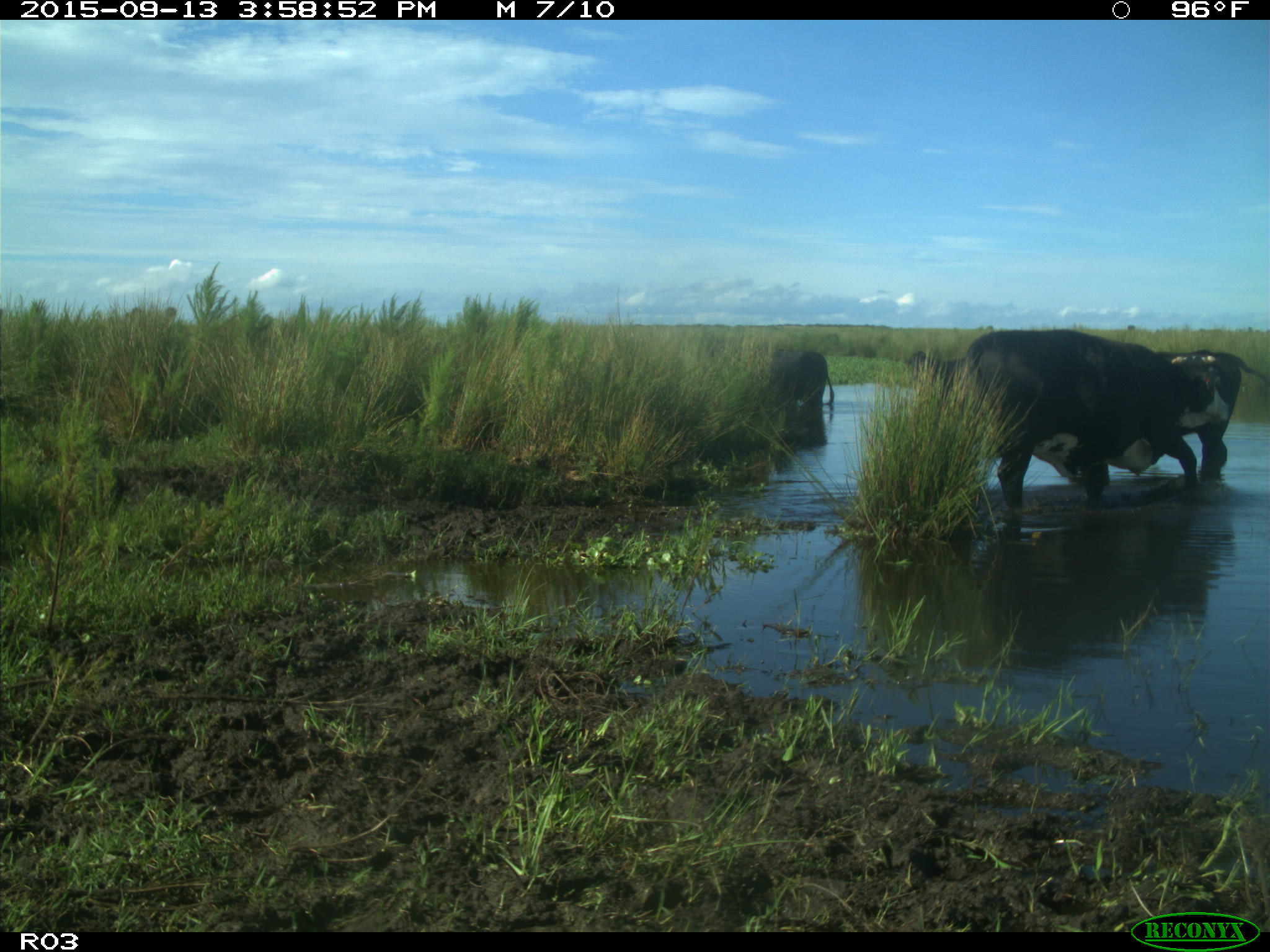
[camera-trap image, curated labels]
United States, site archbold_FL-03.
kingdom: Animalia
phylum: Chordata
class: Mammalia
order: Artiodactyla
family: Bovidae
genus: Bos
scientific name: Bos taurus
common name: domestic cow